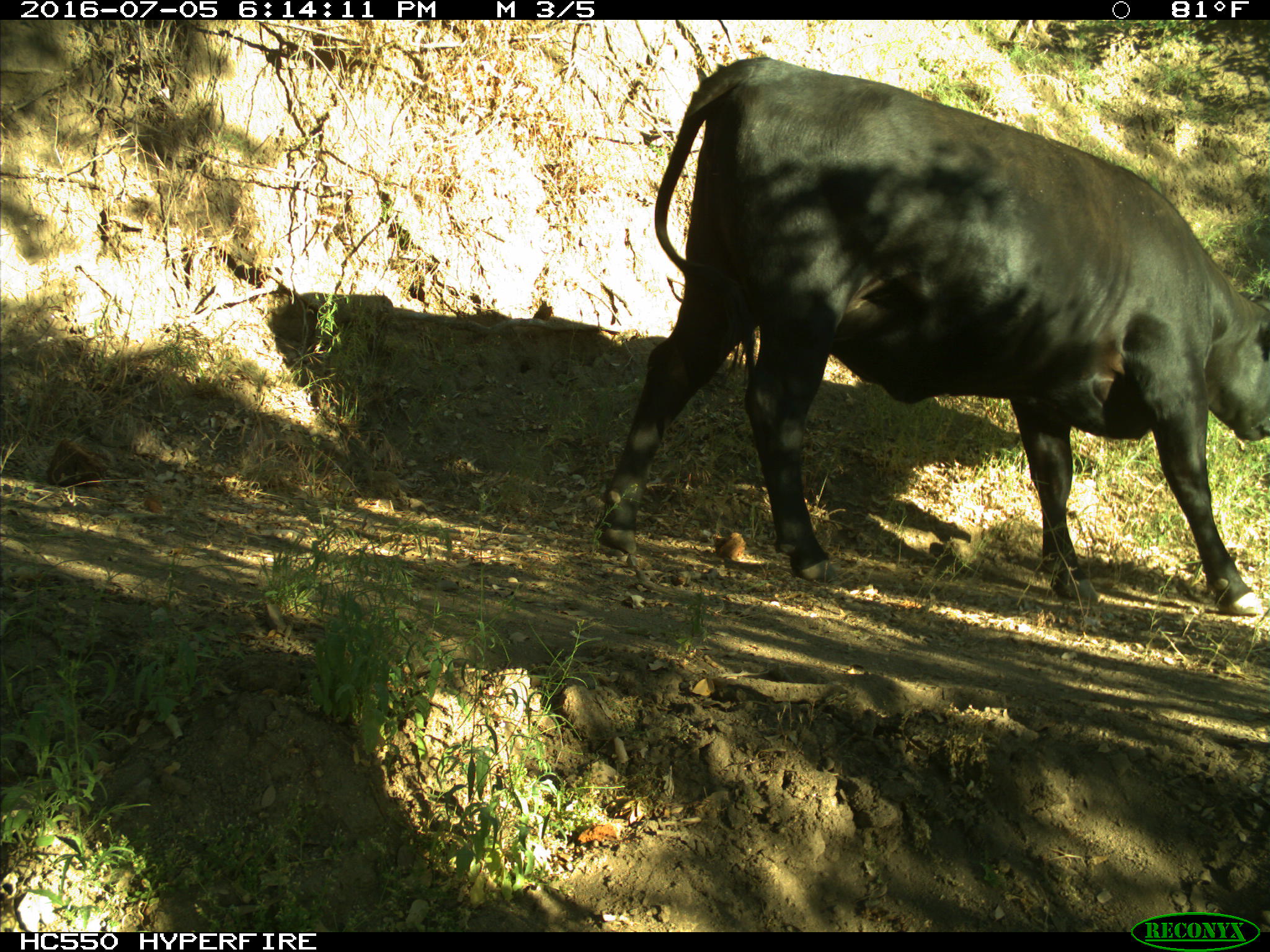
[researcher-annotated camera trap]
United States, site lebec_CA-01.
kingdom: Animalia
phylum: Chordata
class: Mammalia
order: Artiodactyla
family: Bovidae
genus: Bos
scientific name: Bos taurus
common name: domestic cow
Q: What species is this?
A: Bos taurus (domestic cow).